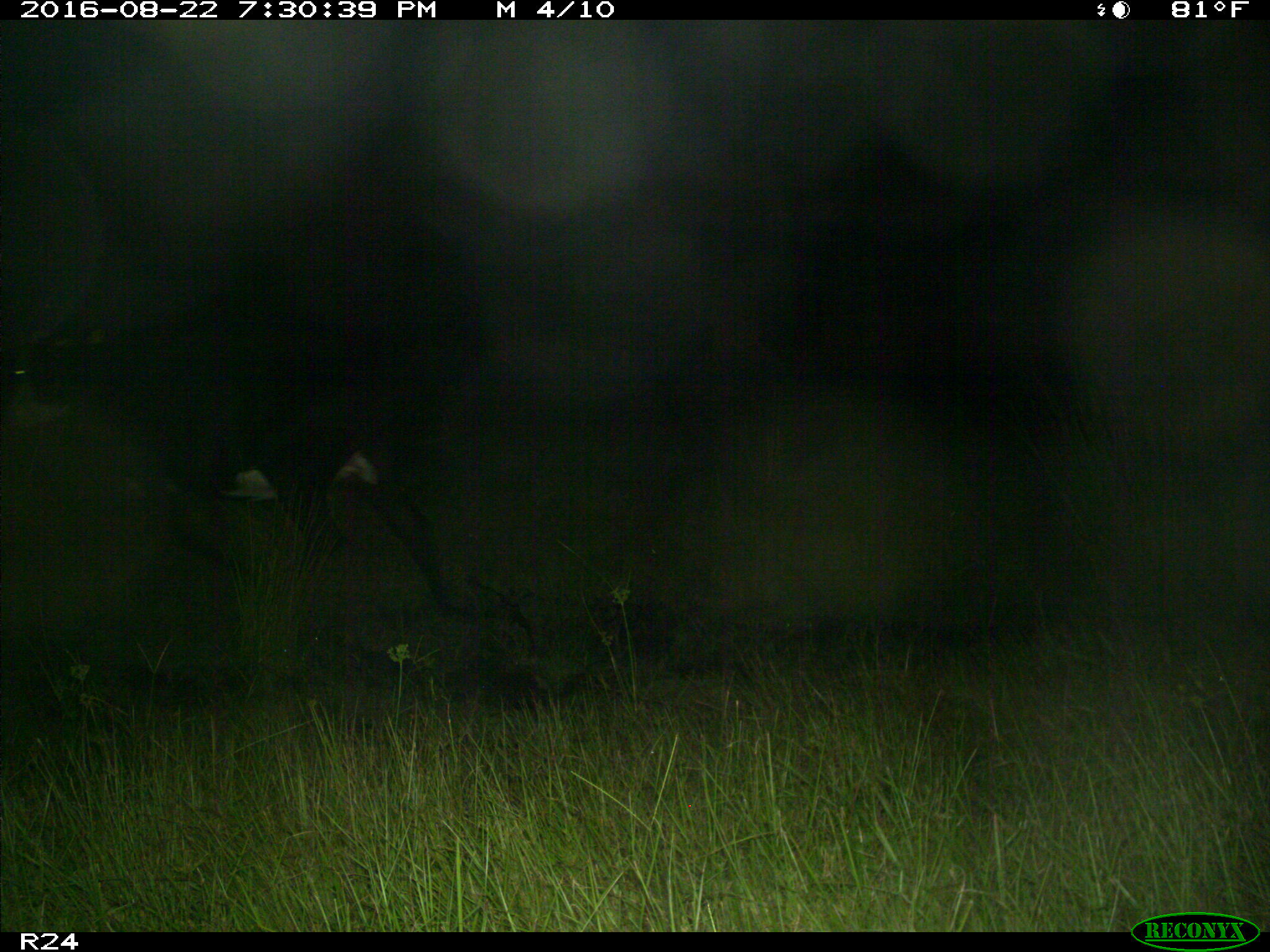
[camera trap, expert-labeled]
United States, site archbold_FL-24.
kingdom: Animalia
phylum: Chordata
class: Mammalia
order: Artiodactyla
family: Bovidae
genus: Bos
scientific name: Bos taurus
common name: domestic cow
Bos taurus (domestic cow).